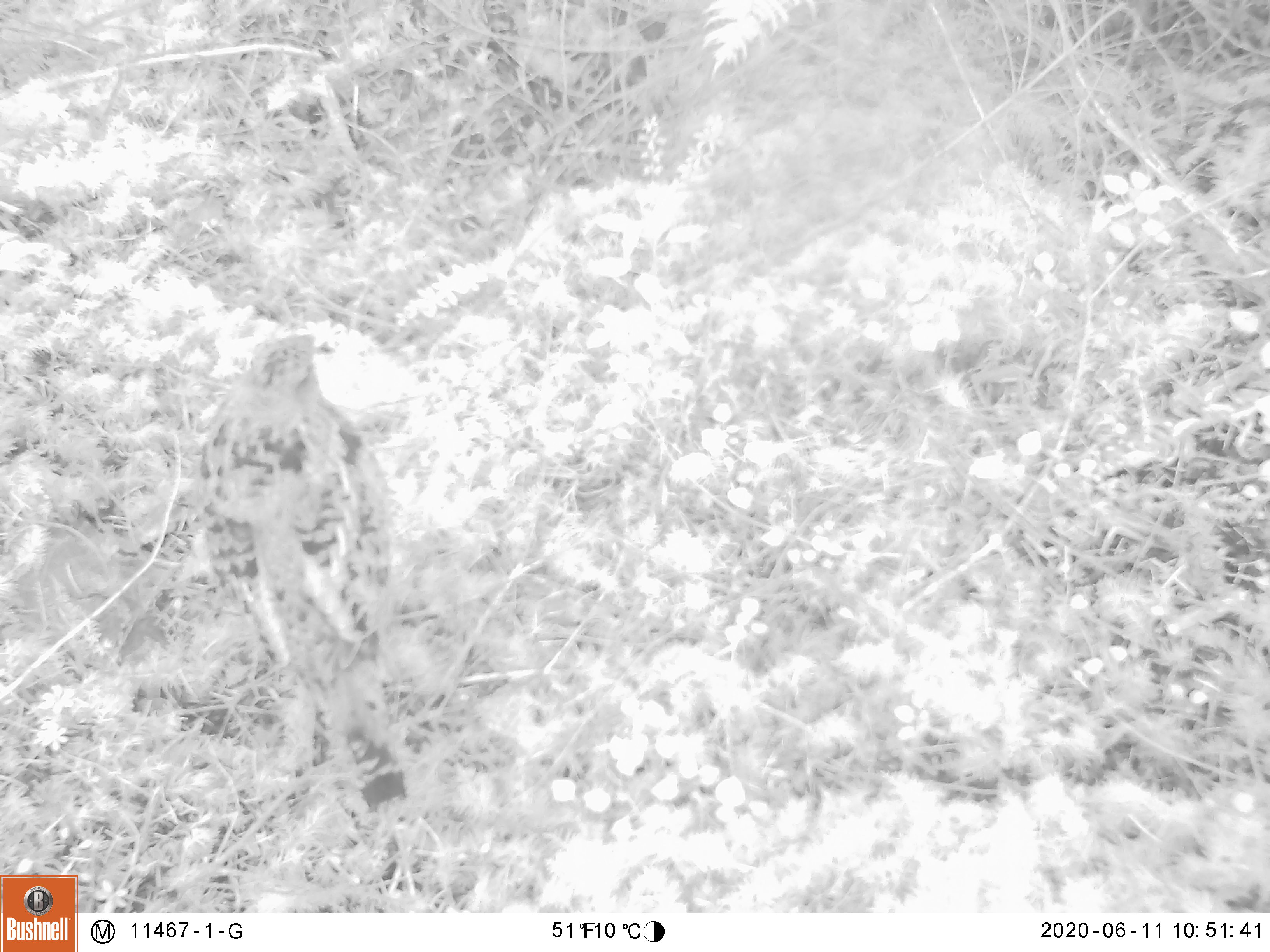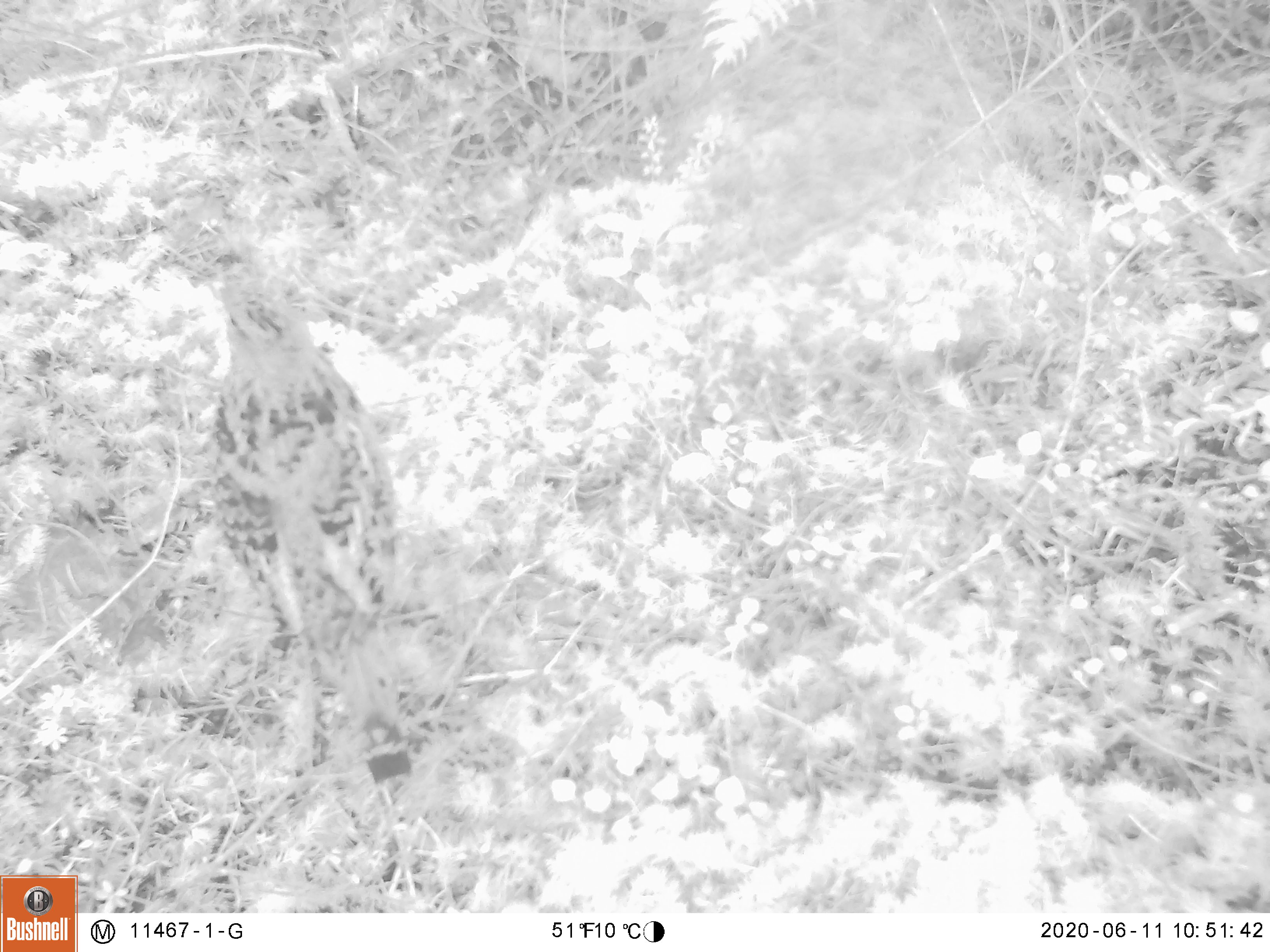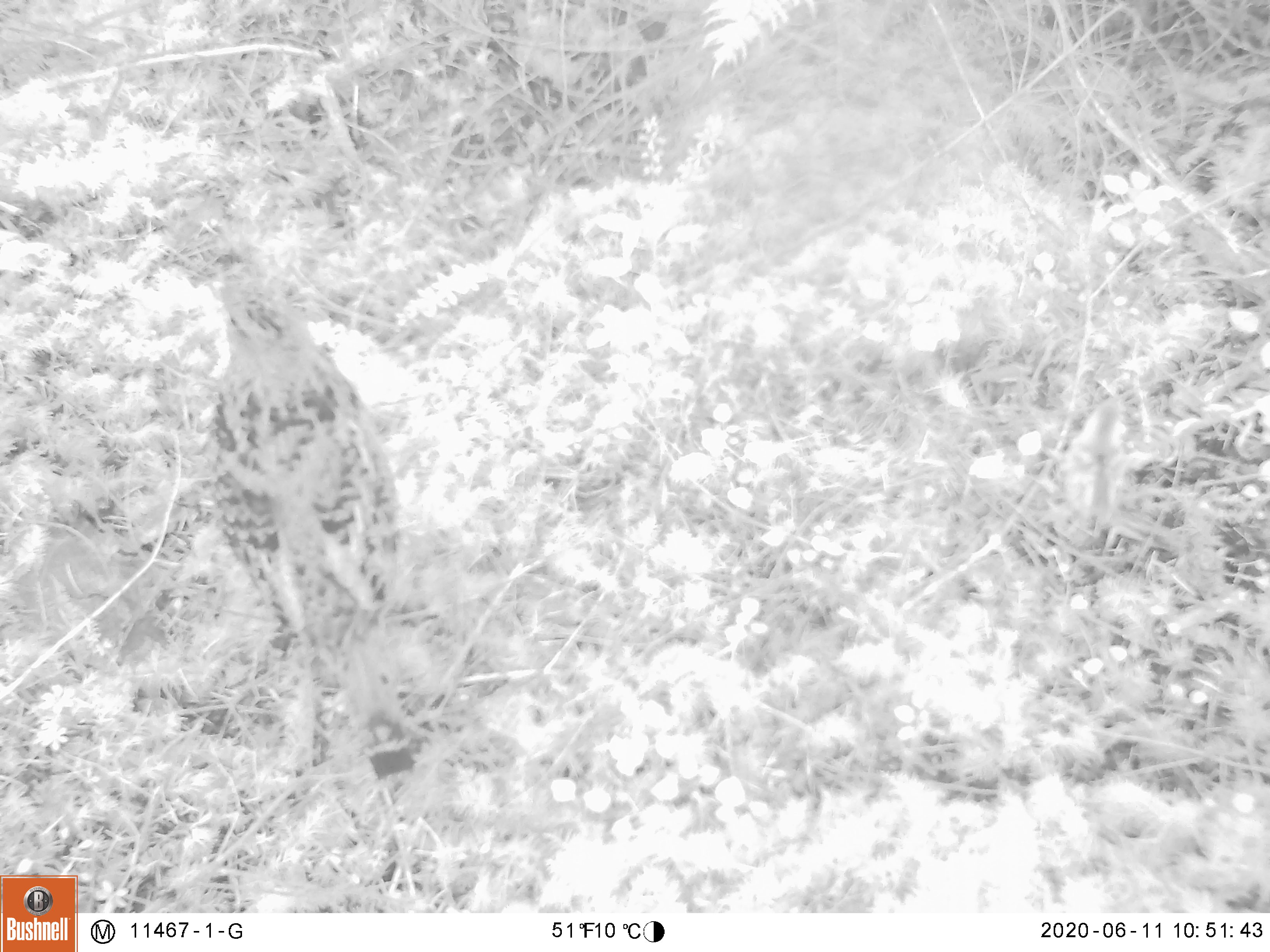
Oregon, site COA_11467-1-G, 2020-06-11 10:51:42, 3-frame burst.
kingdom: Animalia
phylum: Chordata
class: Aves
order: Galliformes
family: Phasianidae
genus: Bonasa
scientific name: Bonasa umbellus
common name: ruffed grouse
Ruffed grouse (Bonasa umbellus).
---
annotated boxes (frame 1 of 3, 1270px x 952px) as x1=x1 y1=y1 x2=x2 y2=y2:
ruffed grouse: x1=183 y1=327 x2=422 y2=812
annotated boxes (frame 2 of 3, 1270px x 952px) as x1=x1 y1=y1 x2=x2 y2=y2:
ruffed grouse: x1=195 y1=261 x2=426 y2=790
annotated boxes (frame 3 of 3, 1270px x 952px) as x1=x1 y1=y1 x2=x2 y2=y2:
ruffed grouse: x1=192 y1=263 x2=435 y2=779